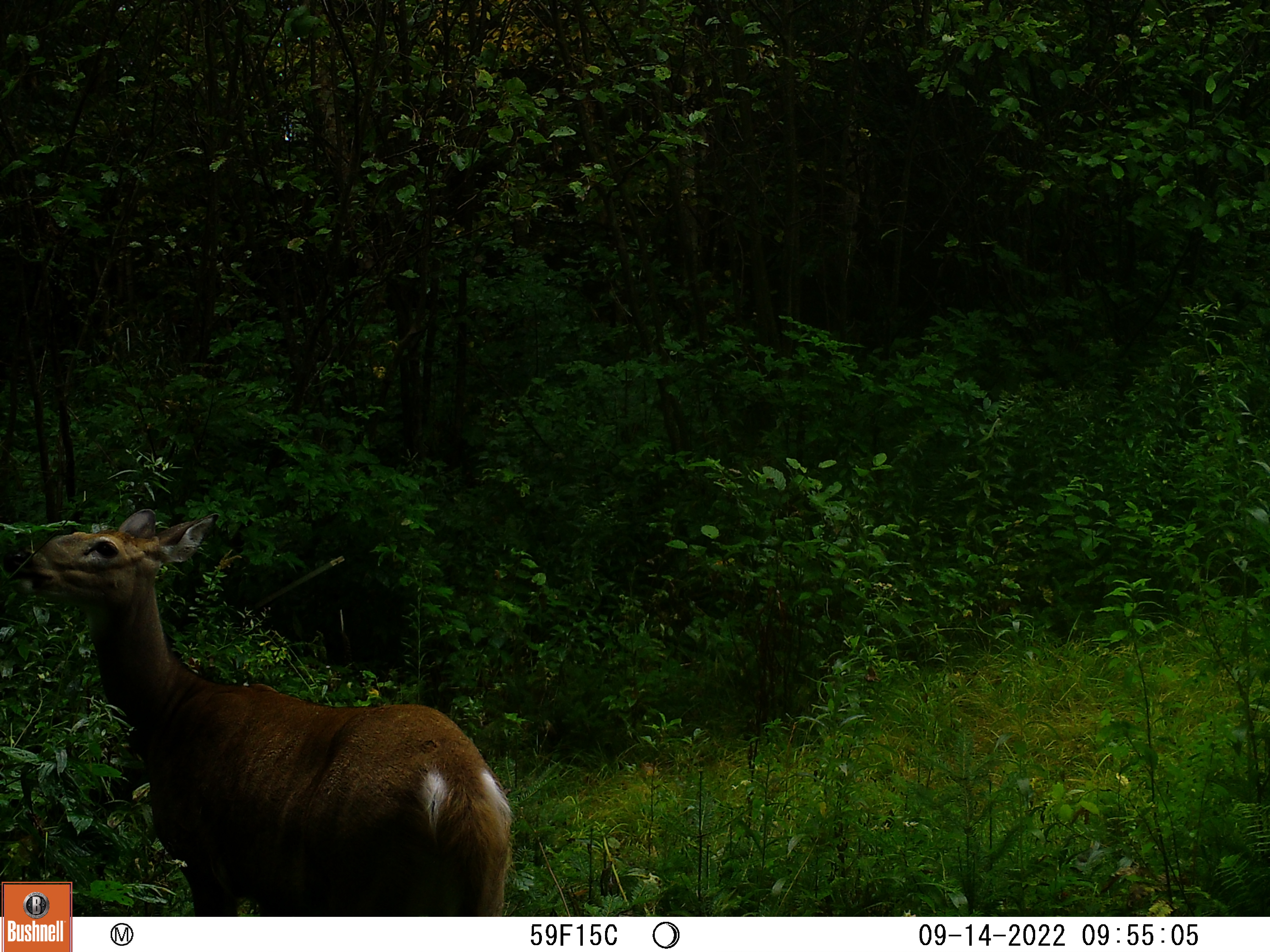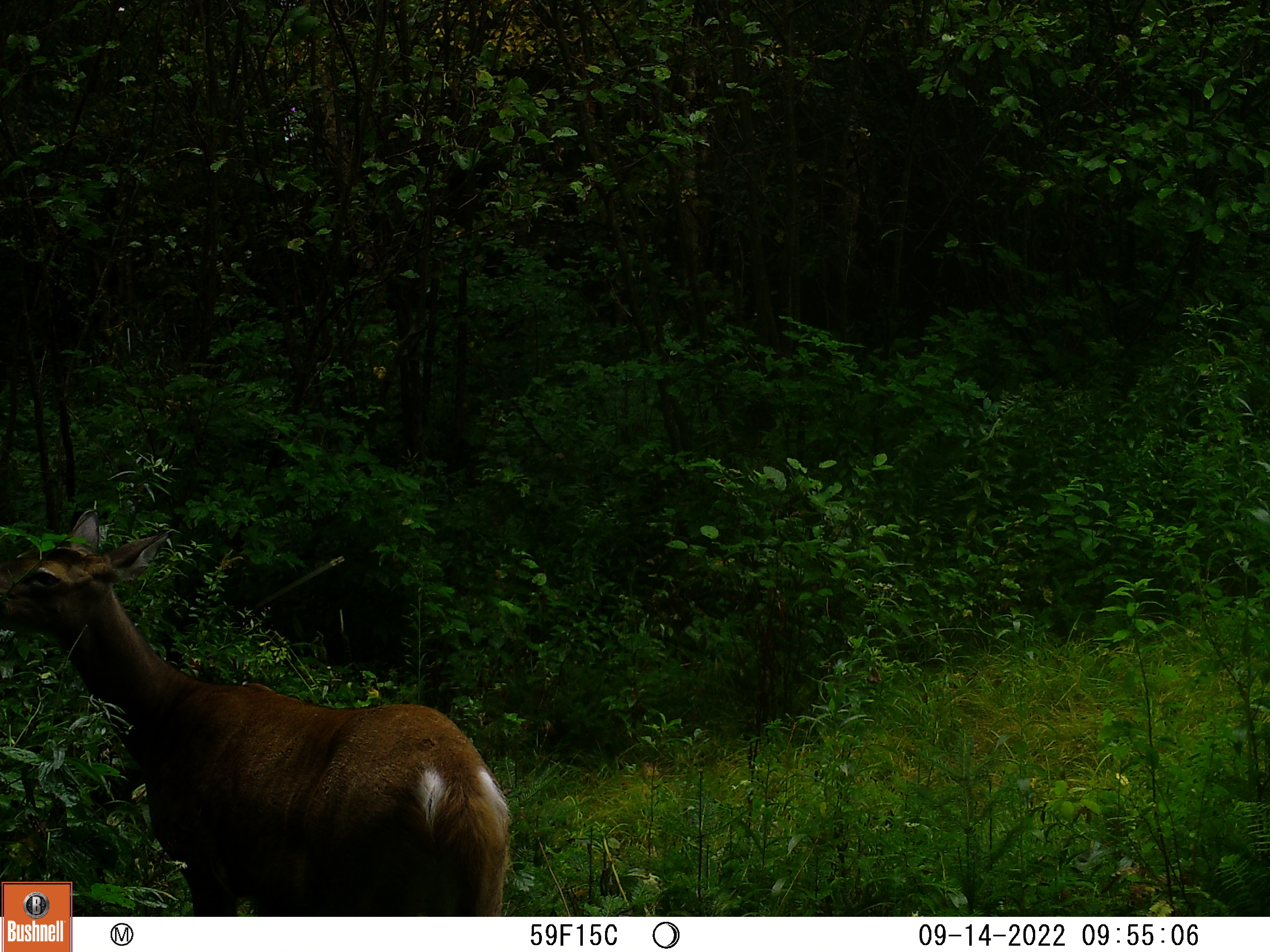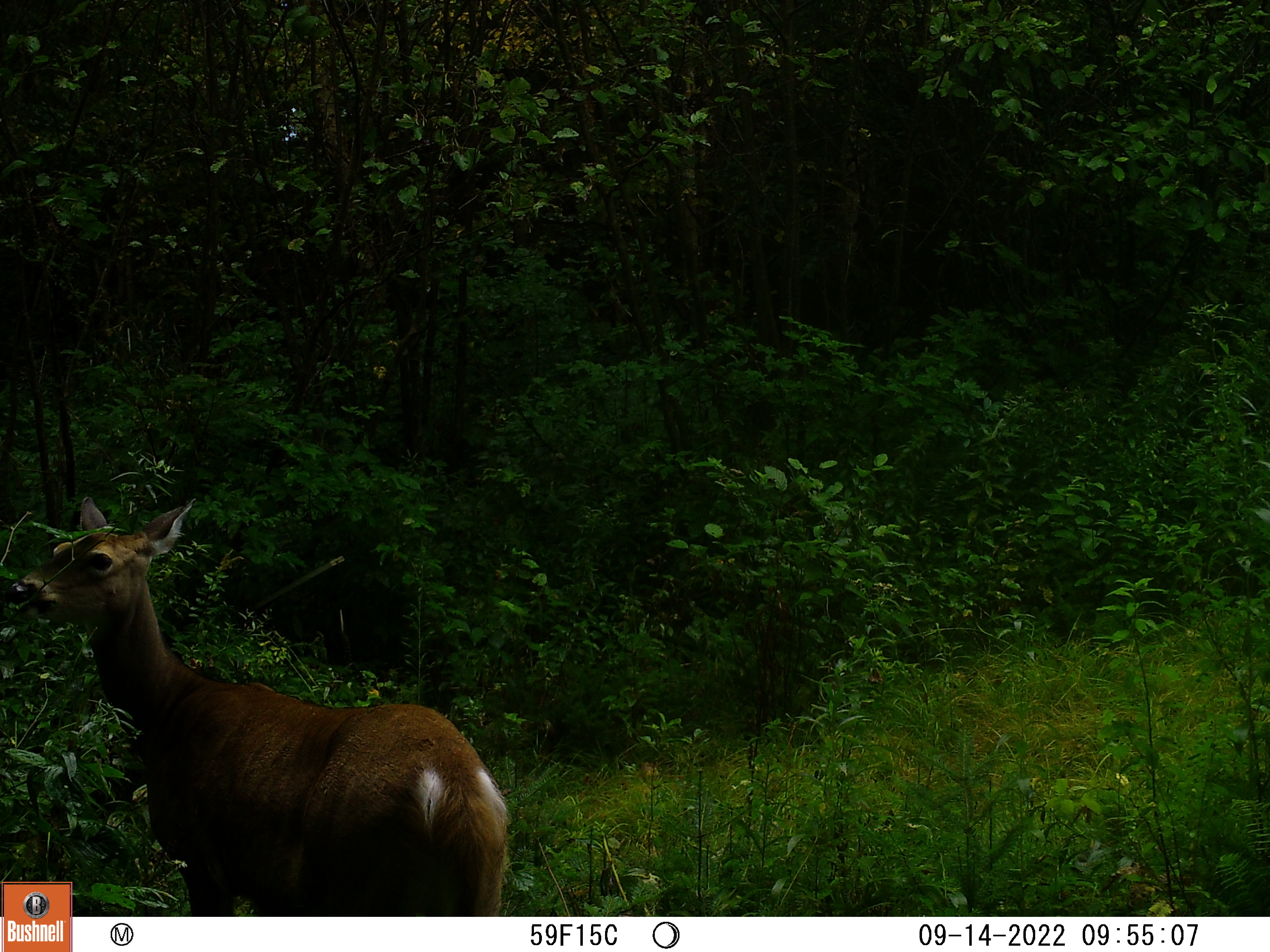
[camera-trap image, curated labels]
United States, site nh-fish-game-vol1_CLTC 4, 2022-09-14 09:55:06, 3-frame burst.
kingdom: Animalia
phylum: Chordata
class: Mammalia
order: Artiodactyla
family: Cervidae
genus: Odocoileus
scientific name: Odocoileus virginianus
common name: white-tailed deer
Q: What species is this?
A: White-tailed deer (Odocoileus virginianus).